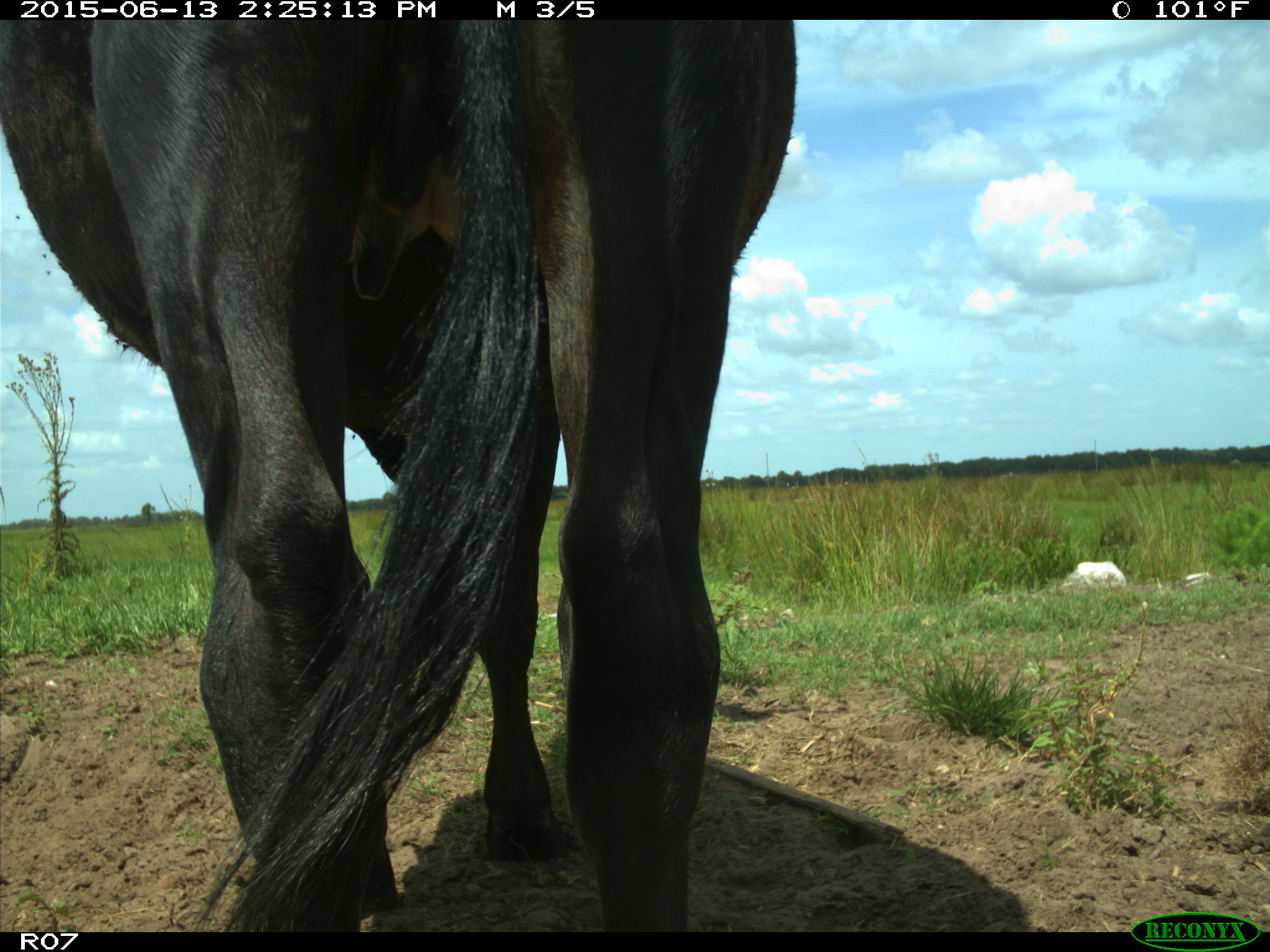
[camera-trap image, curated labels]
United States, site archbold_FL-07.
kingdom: Animalia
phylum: Chordata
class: Mammalia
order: Artiodactyla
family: Bovidae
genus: Bos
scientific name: Bos taurus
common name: domestic cow